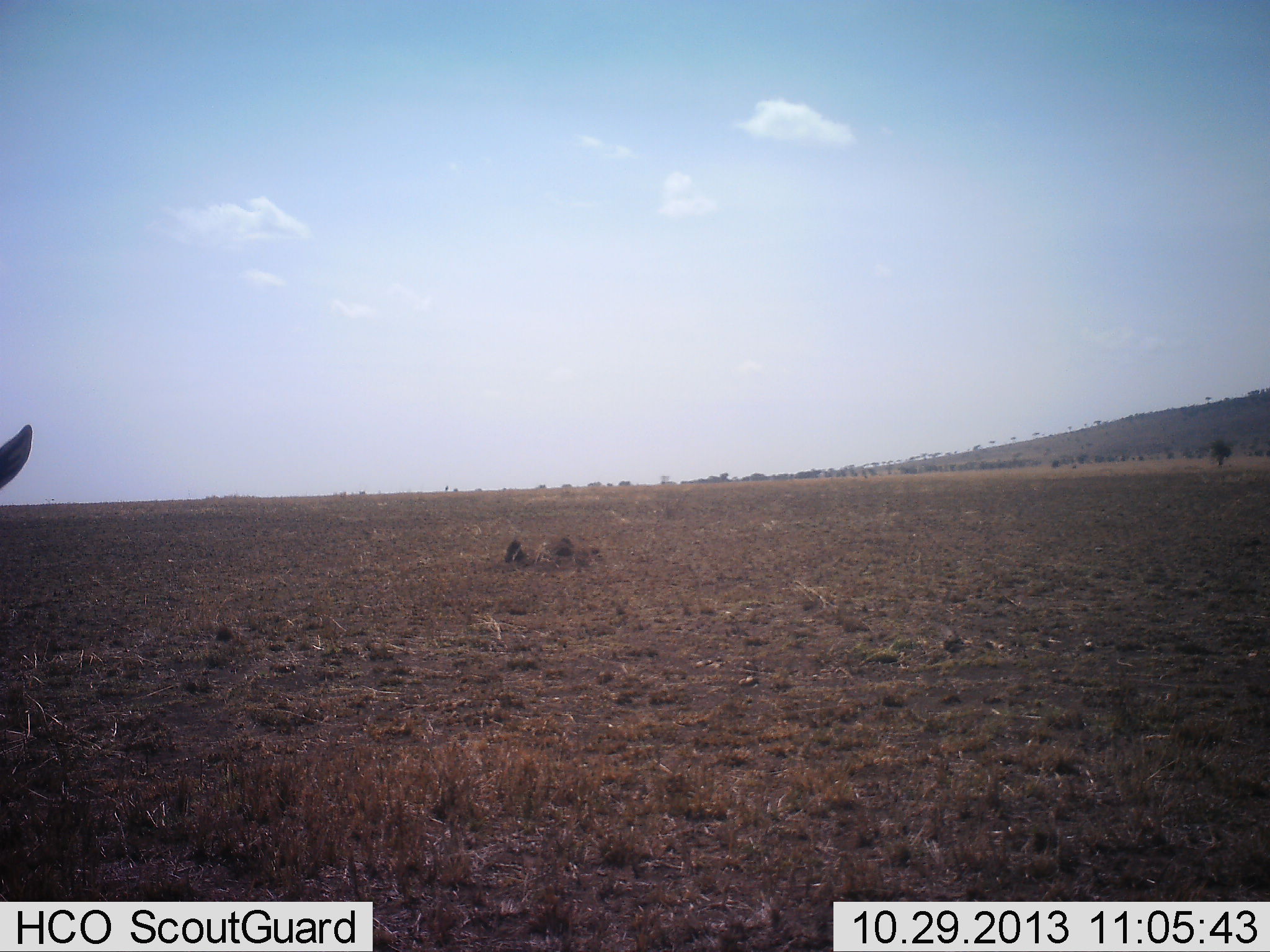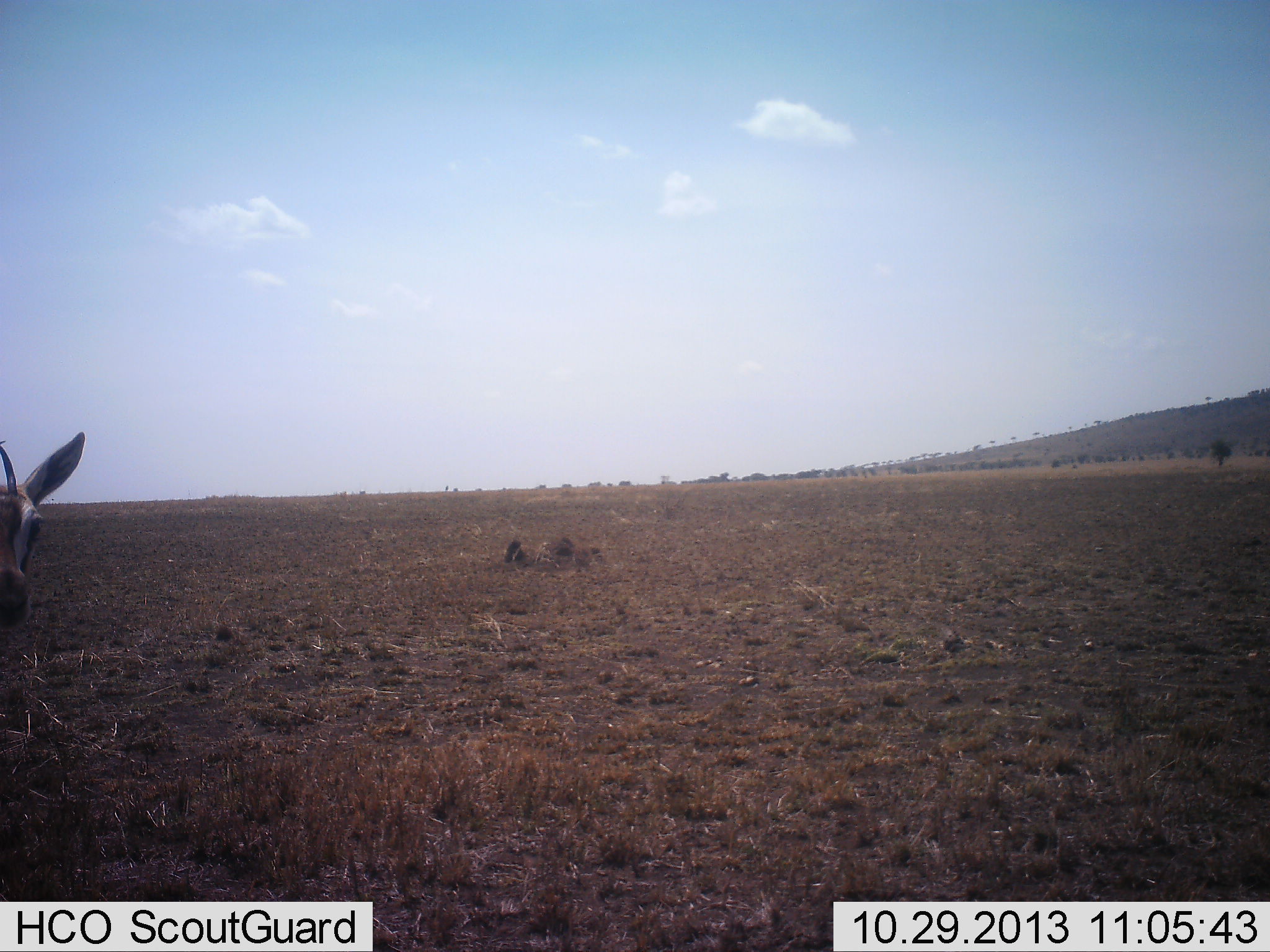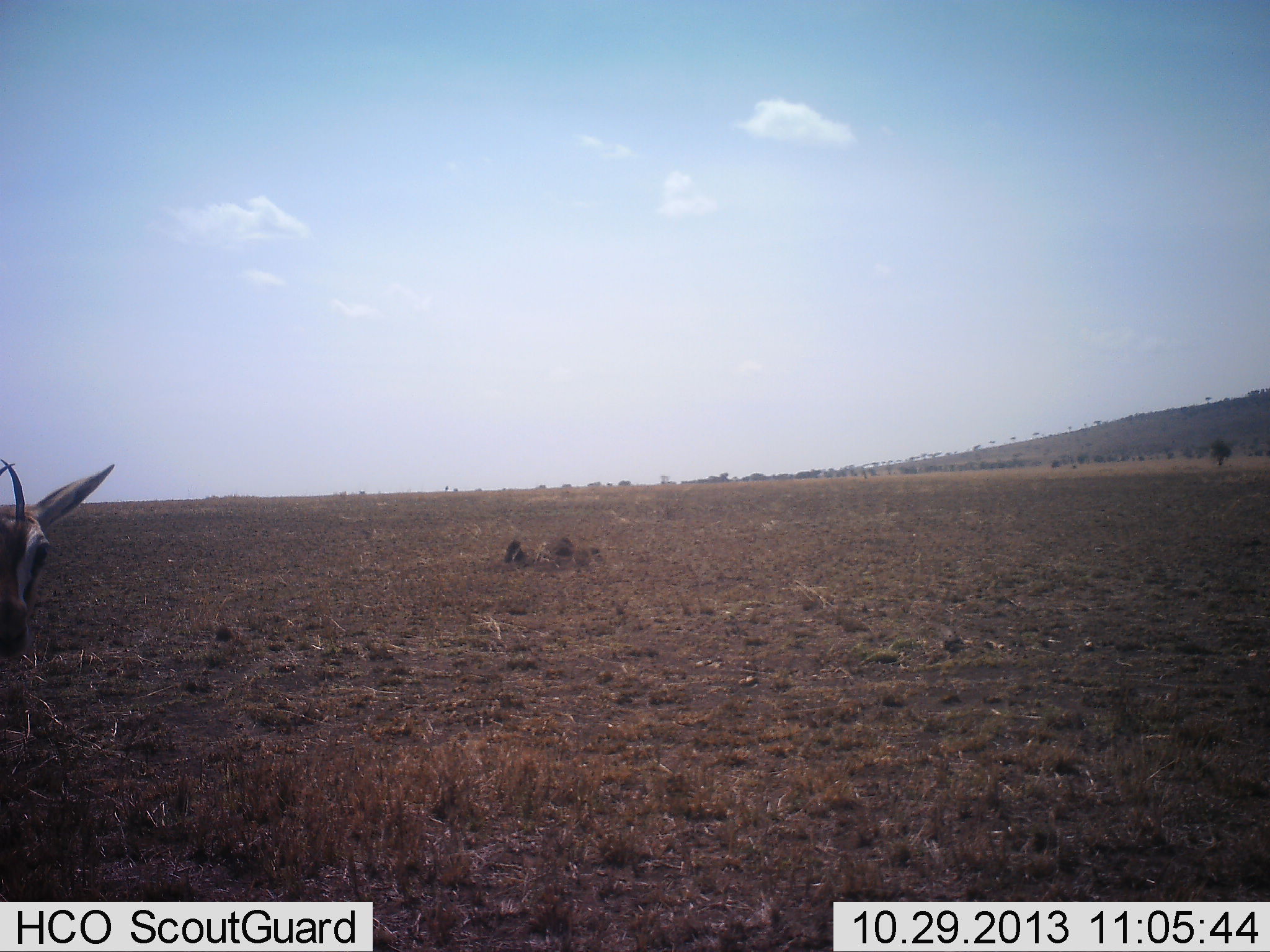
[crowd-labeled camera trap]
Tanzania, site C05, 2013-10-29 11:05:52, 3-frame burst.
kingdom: Animalia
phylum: Chordata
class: Mammalia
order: Artiodactyla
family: Bovidae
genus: Eudorcas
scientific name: Eudorcas thomsonii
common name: thomson's gazelle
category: gazellethomsons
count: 1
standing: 90%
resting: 0%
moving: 0%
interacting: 10%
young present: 0%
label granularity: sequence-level